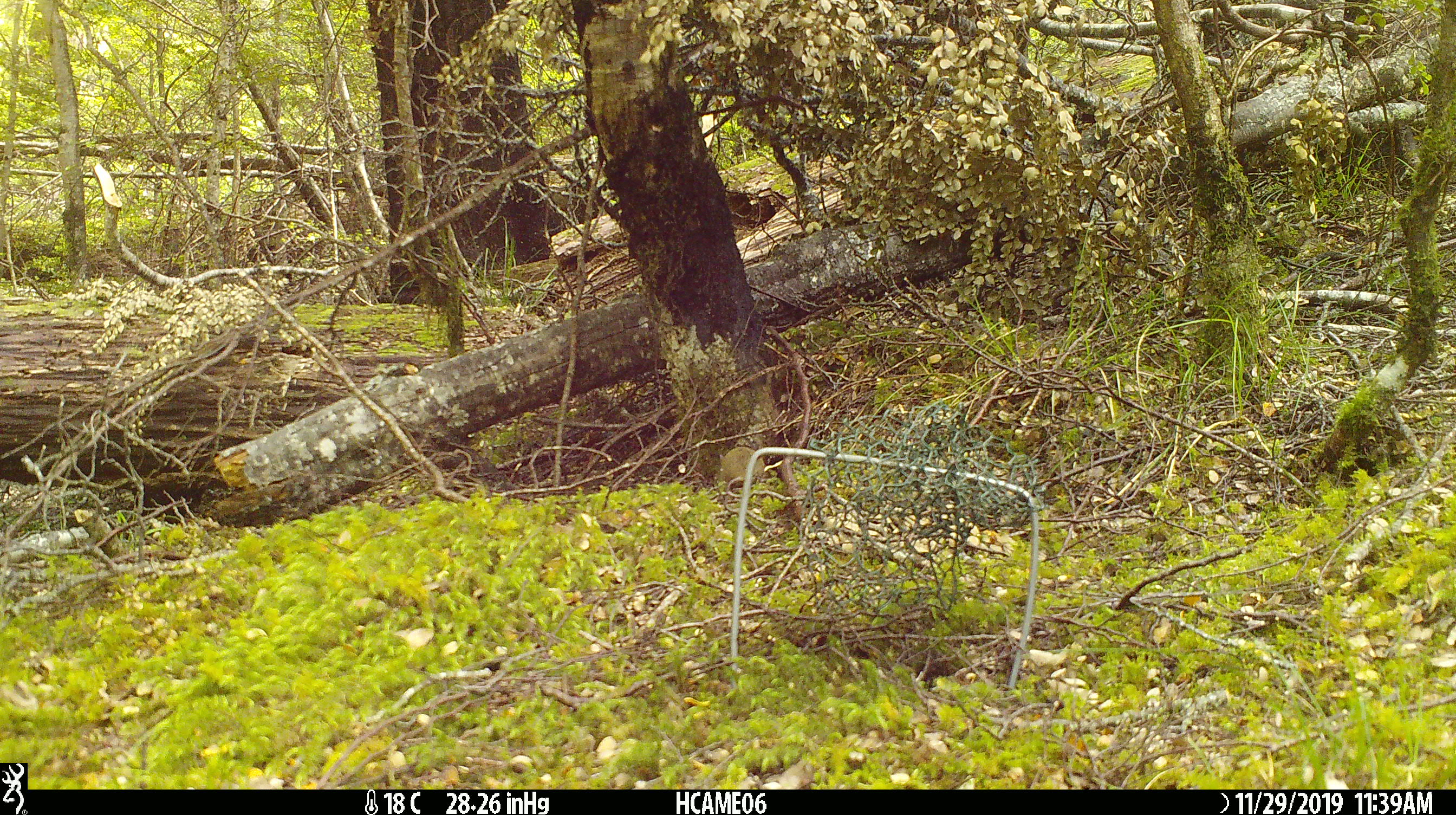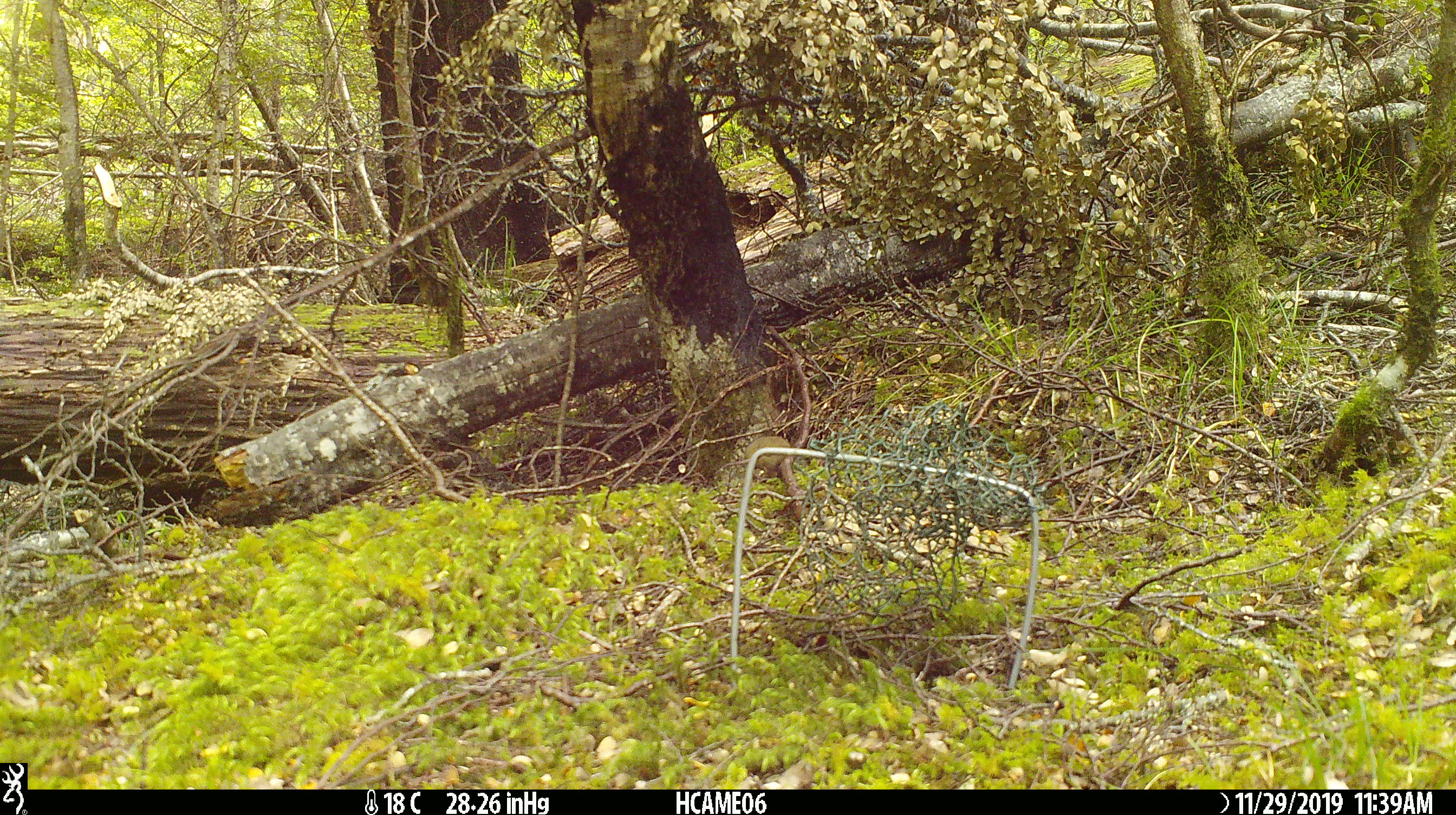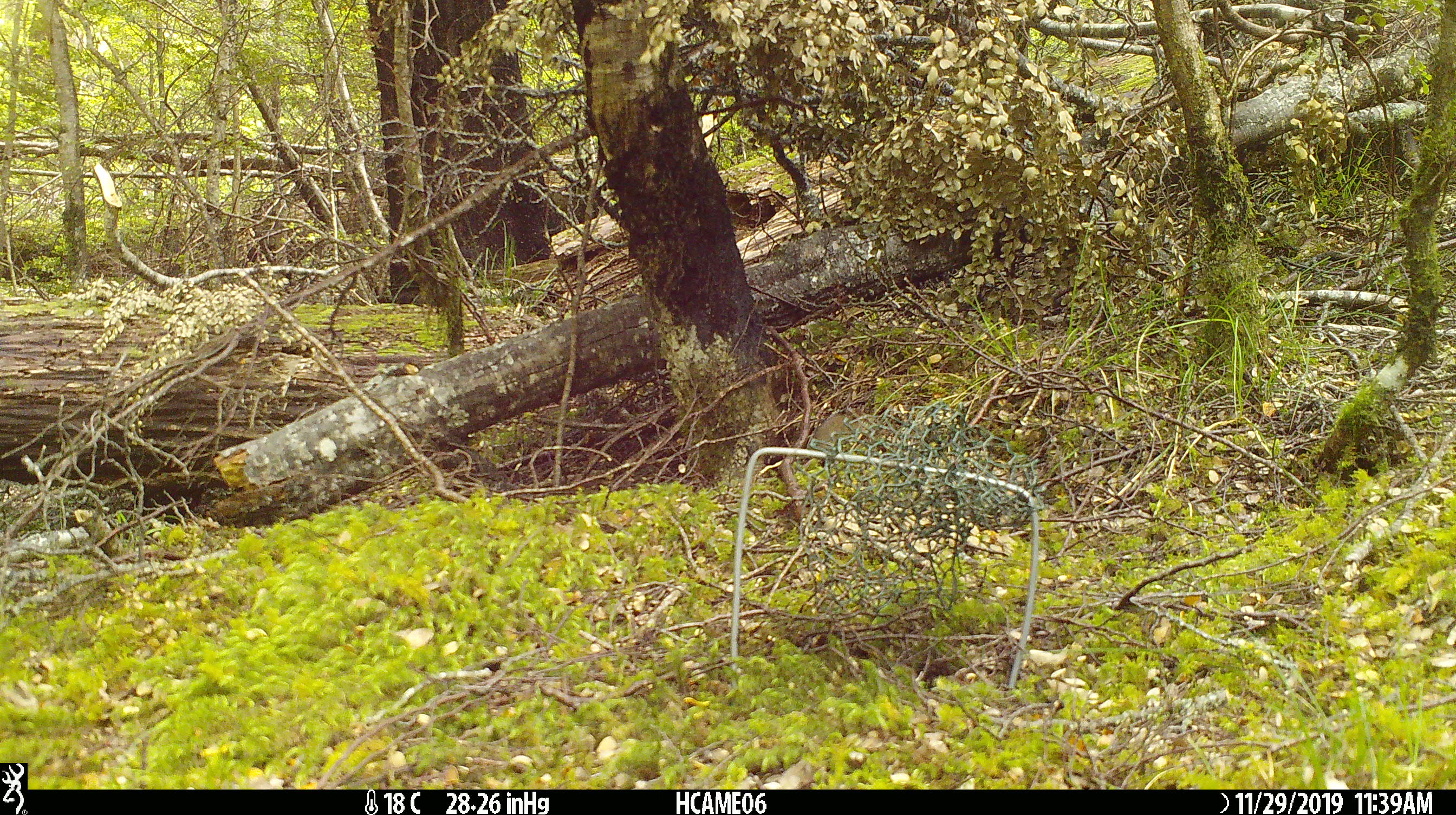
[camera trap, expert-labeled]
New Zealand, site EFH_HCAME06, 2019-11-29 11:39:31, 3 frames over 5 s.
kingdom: Animalia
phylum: Chordata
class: Mammalia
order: Rodentia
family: Muridae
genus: Mus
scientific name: Mus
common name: mouse